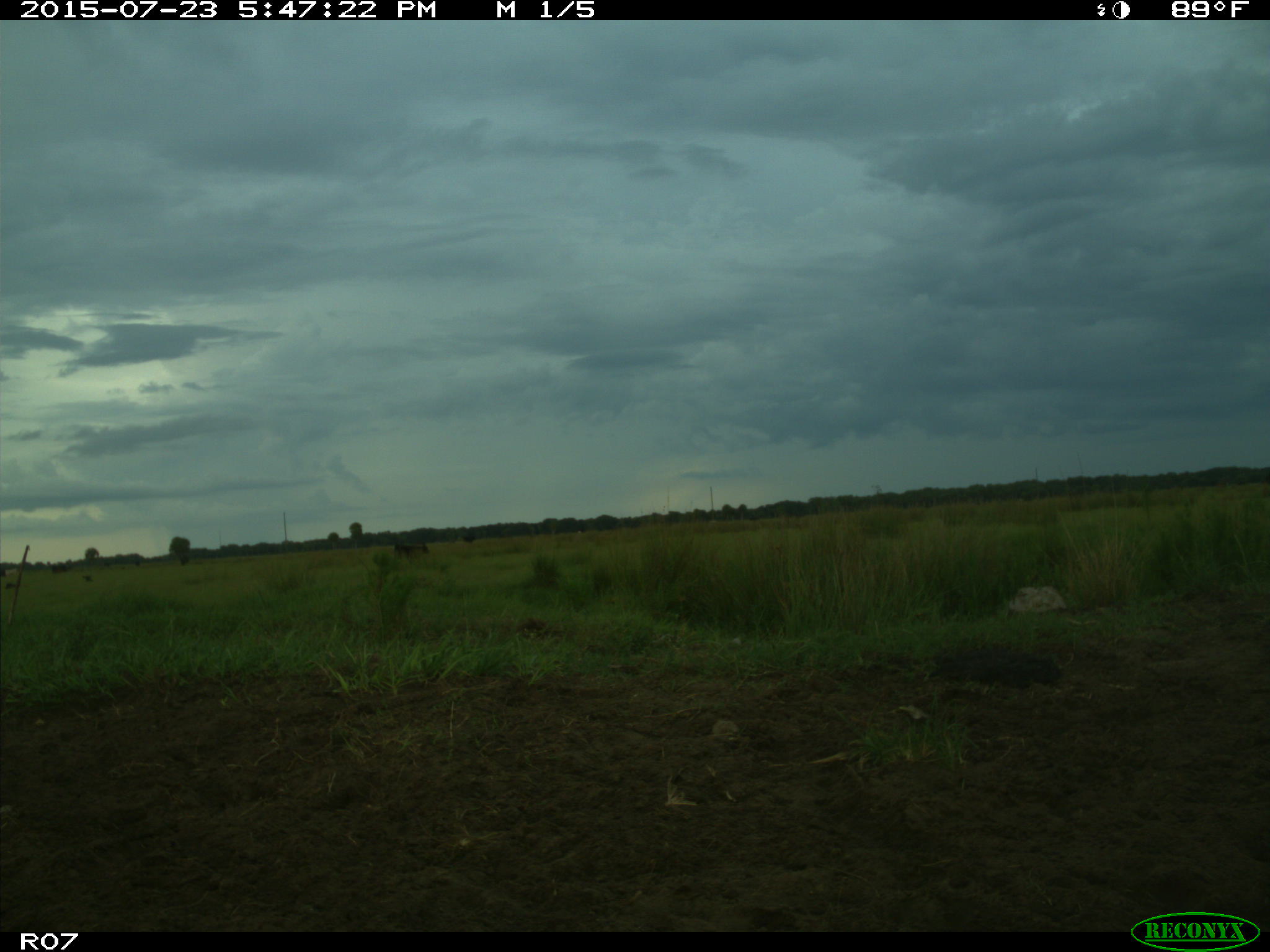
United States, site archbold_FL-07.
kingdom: Animalia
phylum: Chordata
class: Mammalia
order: Artiodactyla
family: Bovidae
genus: Bos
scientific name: Bos taurus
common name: domestic cow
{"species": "Bos taurus (domestic cow)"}